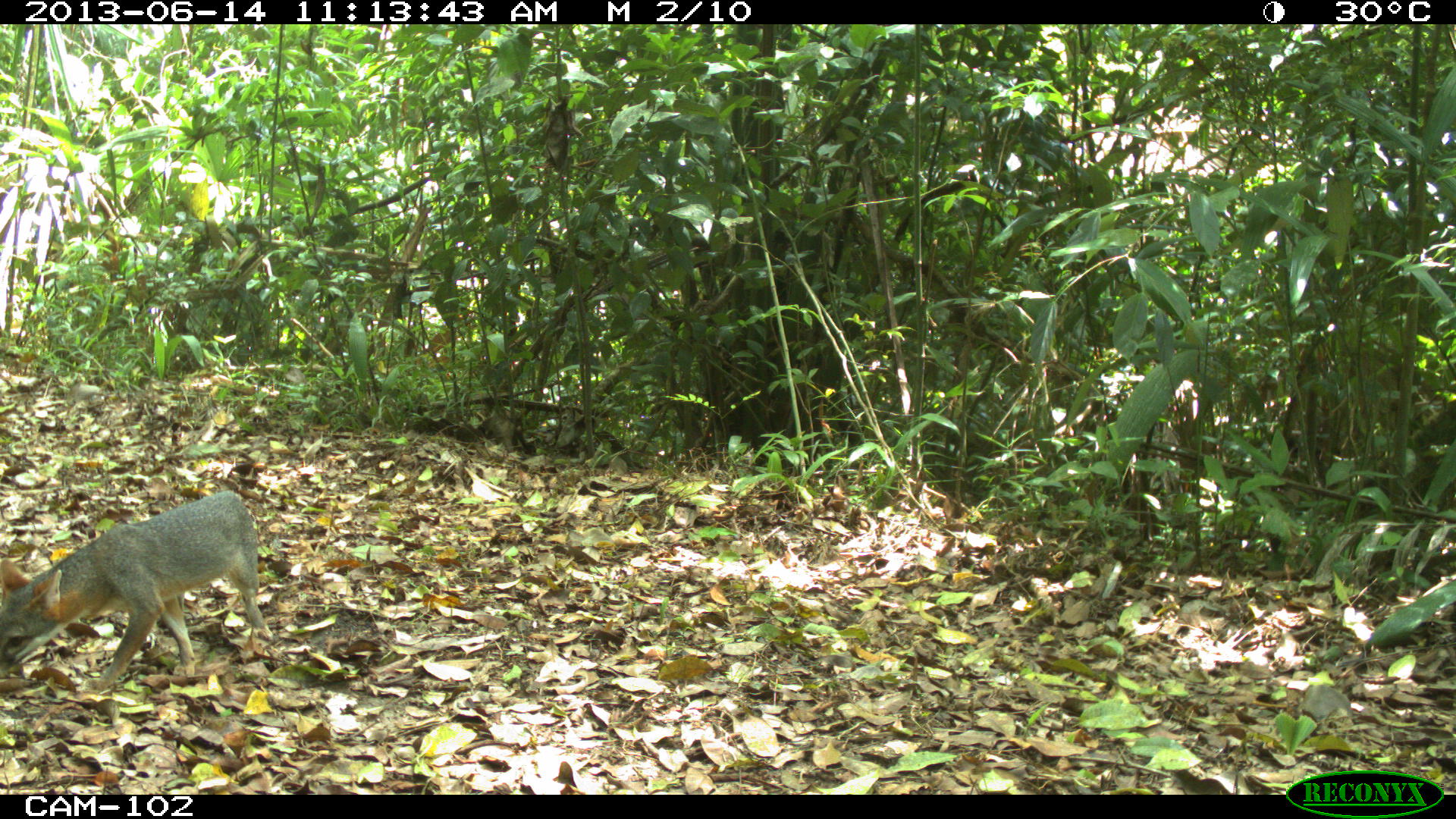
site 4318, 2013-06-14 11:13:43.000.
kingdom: Animalia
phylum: Chordata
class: Mammalia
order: Carnivora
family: Canidae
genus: Urocyon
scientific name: Urocyon cinereoargenteus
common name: gray fox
Urocyon cinereoargenteus (gray fox), count 1.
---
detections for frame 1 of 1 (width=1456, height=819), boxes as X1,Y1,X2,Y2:
urocyon cinereoargenteus: 0,488,273,693